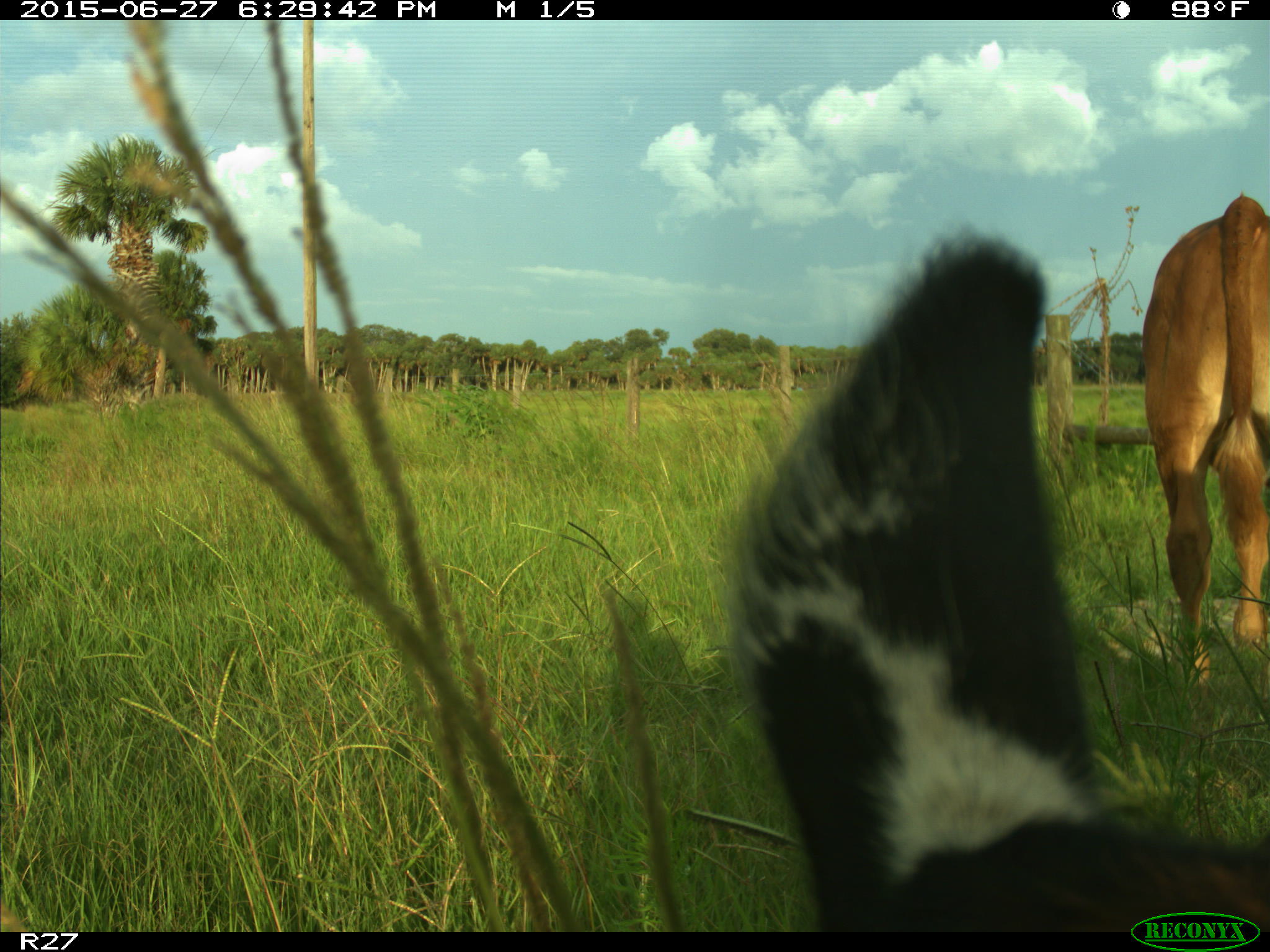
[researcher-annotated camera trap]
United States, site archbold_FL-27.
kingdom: Animalia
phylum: Chordata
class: Mammalia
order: Artiodactyla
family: Bovidae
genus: Bos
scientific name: Bos taurus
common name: domestic cow